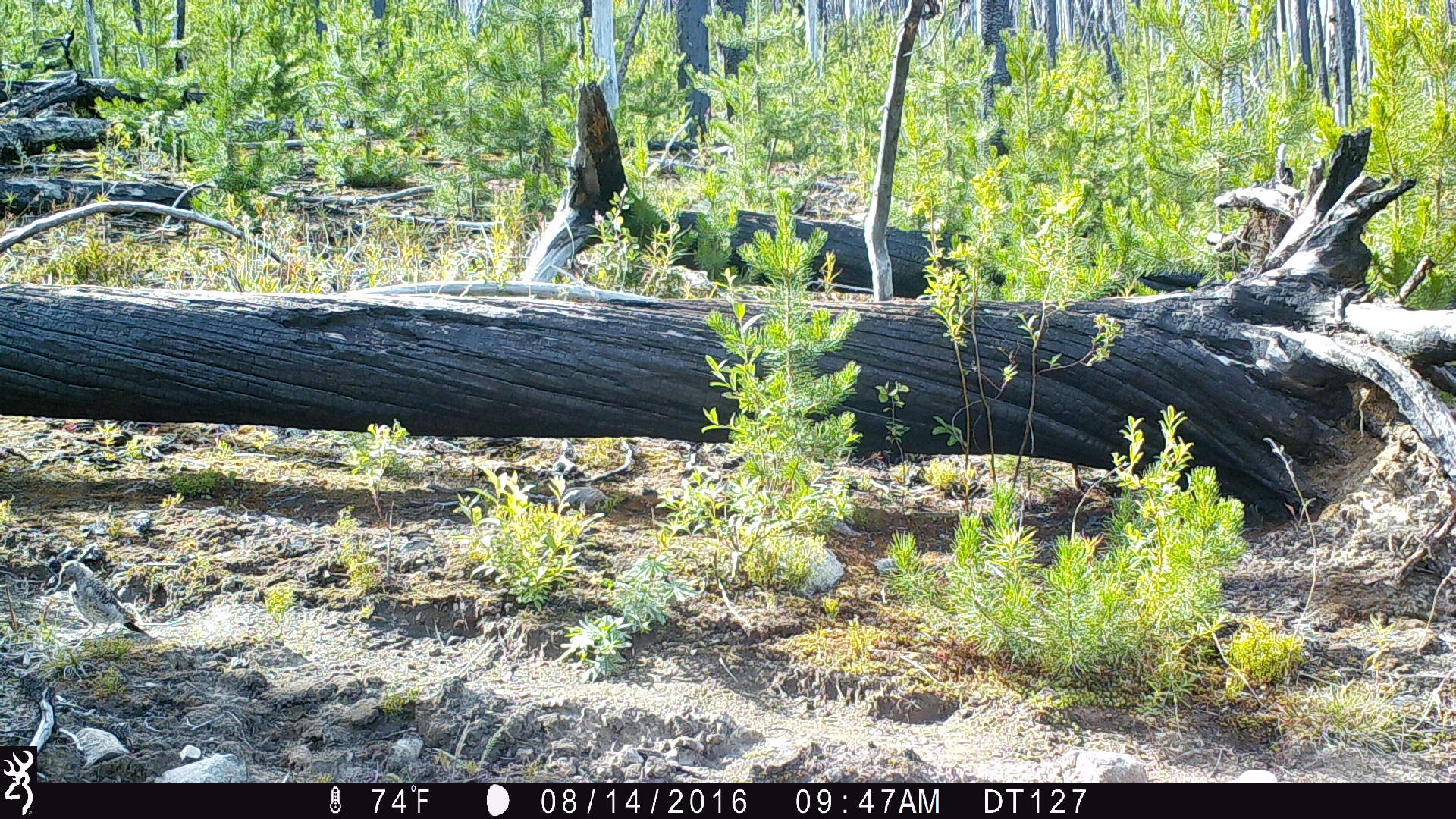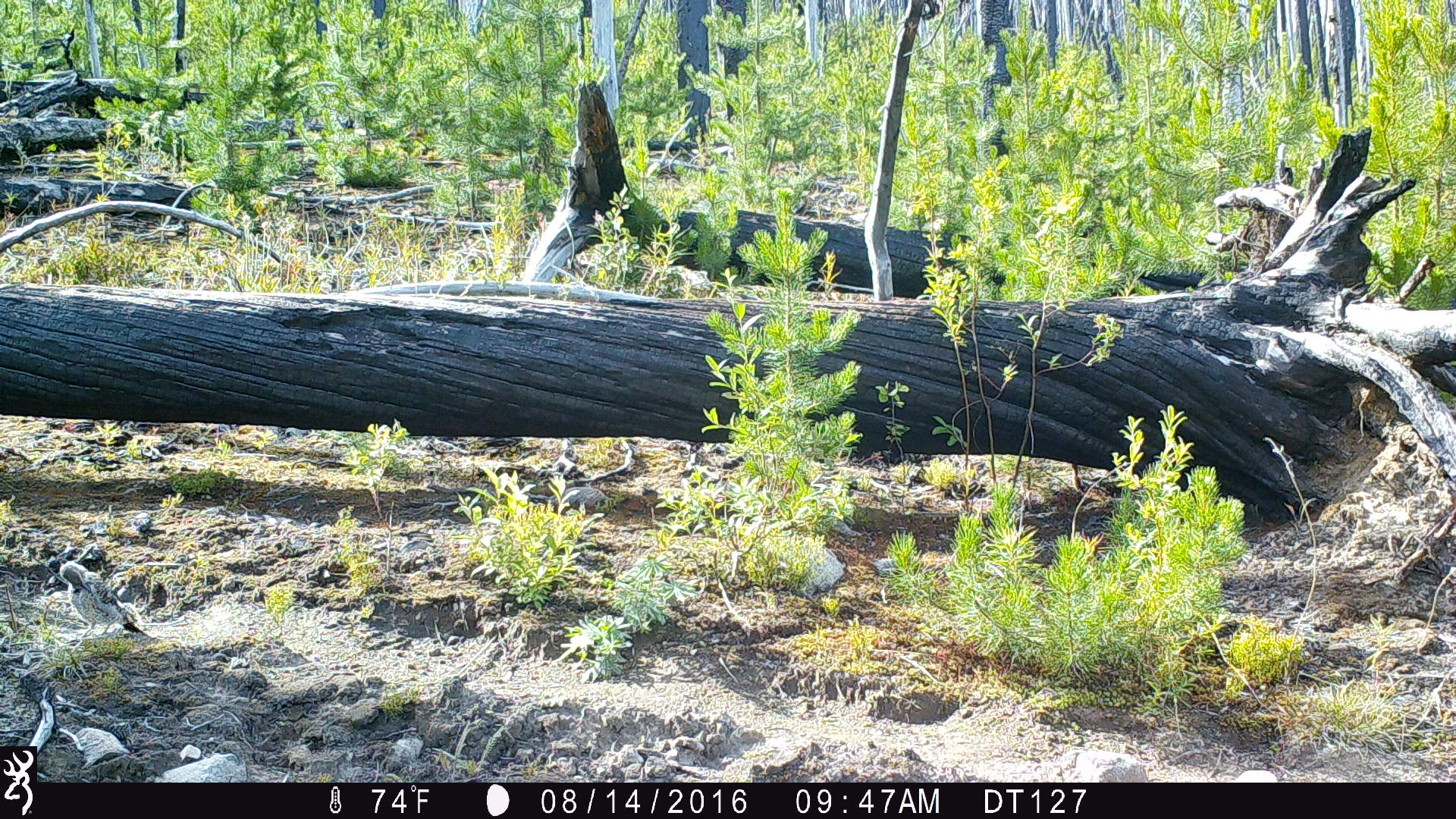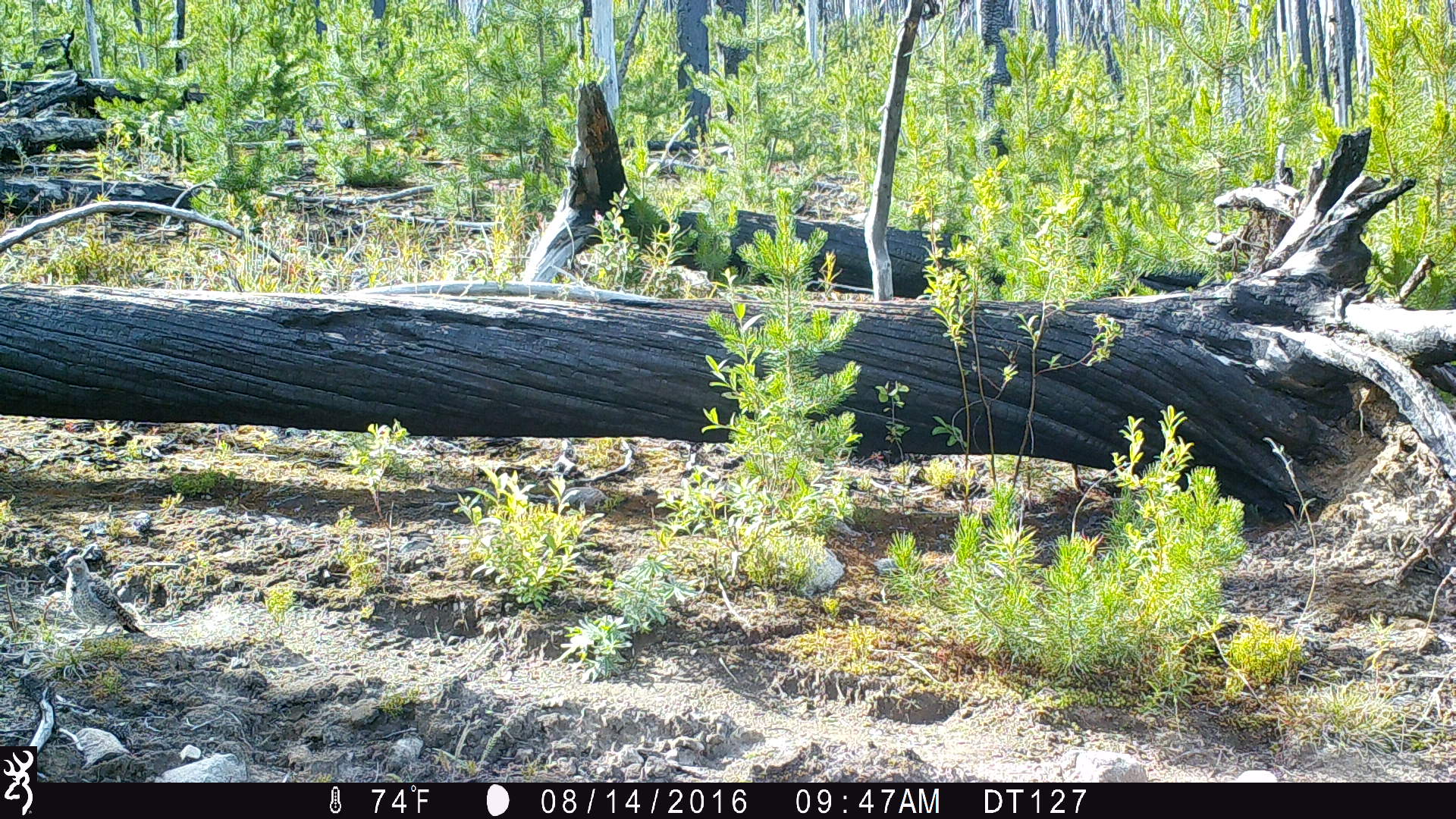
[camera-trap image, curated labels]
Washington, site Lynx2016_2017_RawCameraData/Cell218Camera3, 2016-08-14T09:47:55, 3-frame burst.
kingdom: Animalia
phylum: Chordata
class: Aves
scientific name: Aves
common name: birds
Aves (birds). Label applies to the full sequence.